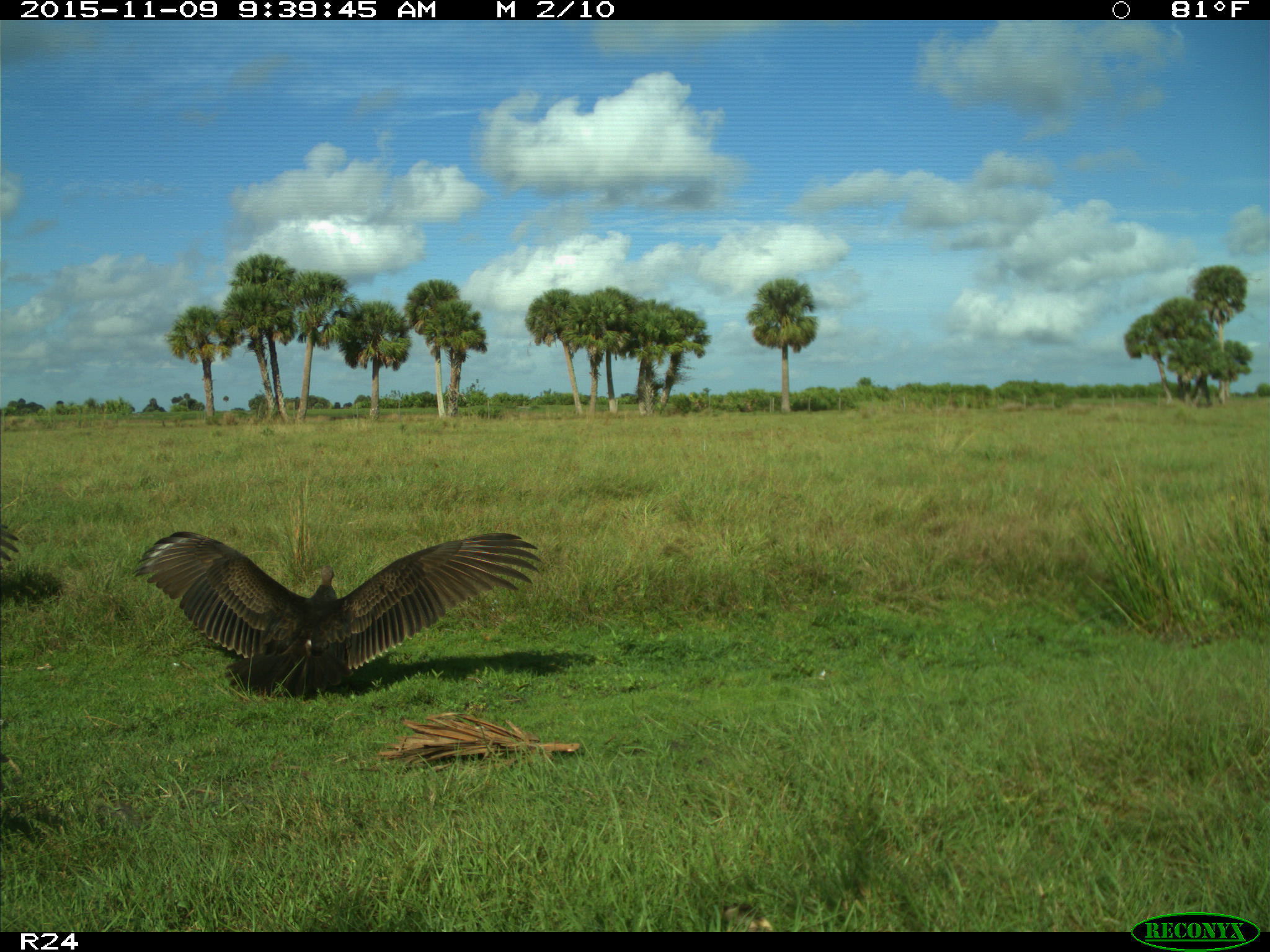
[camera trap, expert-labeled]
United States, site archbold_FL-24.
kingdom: Animalia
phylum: Chordata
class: Aves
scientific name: Aves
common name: birds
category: unidentified bird